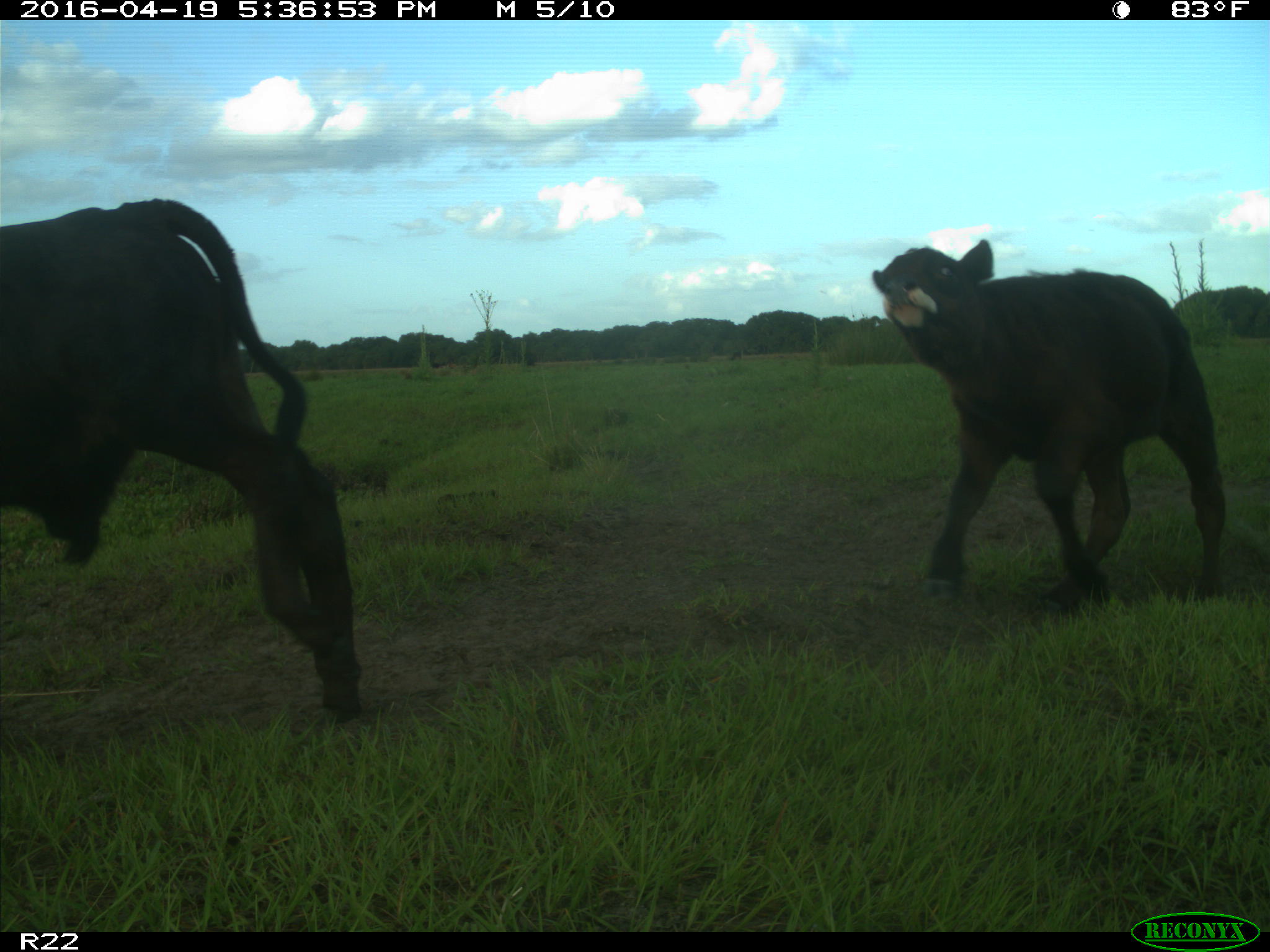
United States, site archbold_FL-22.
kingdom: Animalia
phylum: Chordata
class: Mammalia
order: Artiodactyla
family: Bovidae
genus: Bos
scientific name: Bos taurus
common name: domestic cow